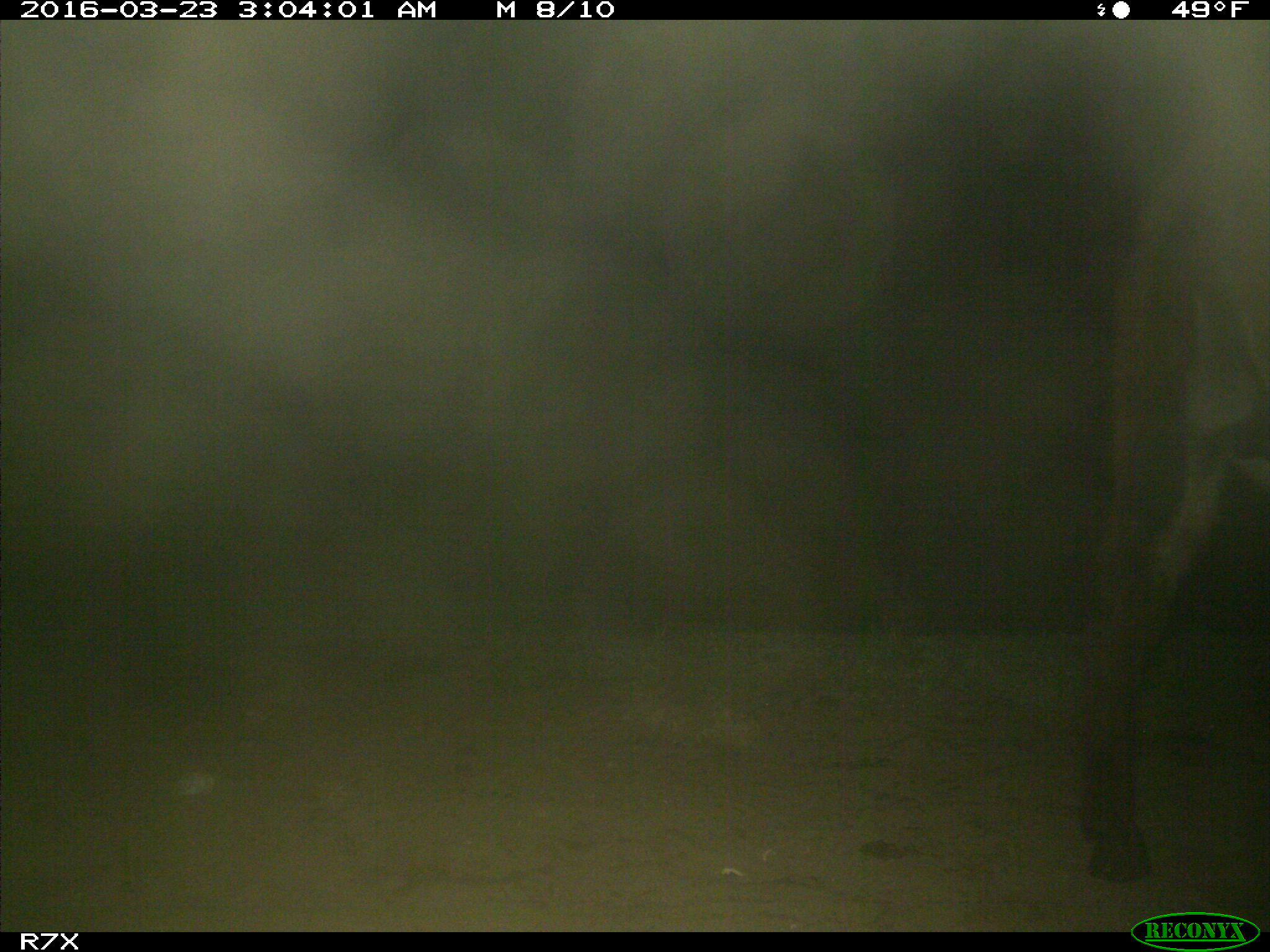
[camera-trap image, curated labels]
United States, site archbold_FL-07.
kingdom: Animalia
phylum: Chordata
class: Mammalia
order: Perissodactyla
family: Equidae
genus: Equus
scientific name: Equus africanus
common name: african wild ass